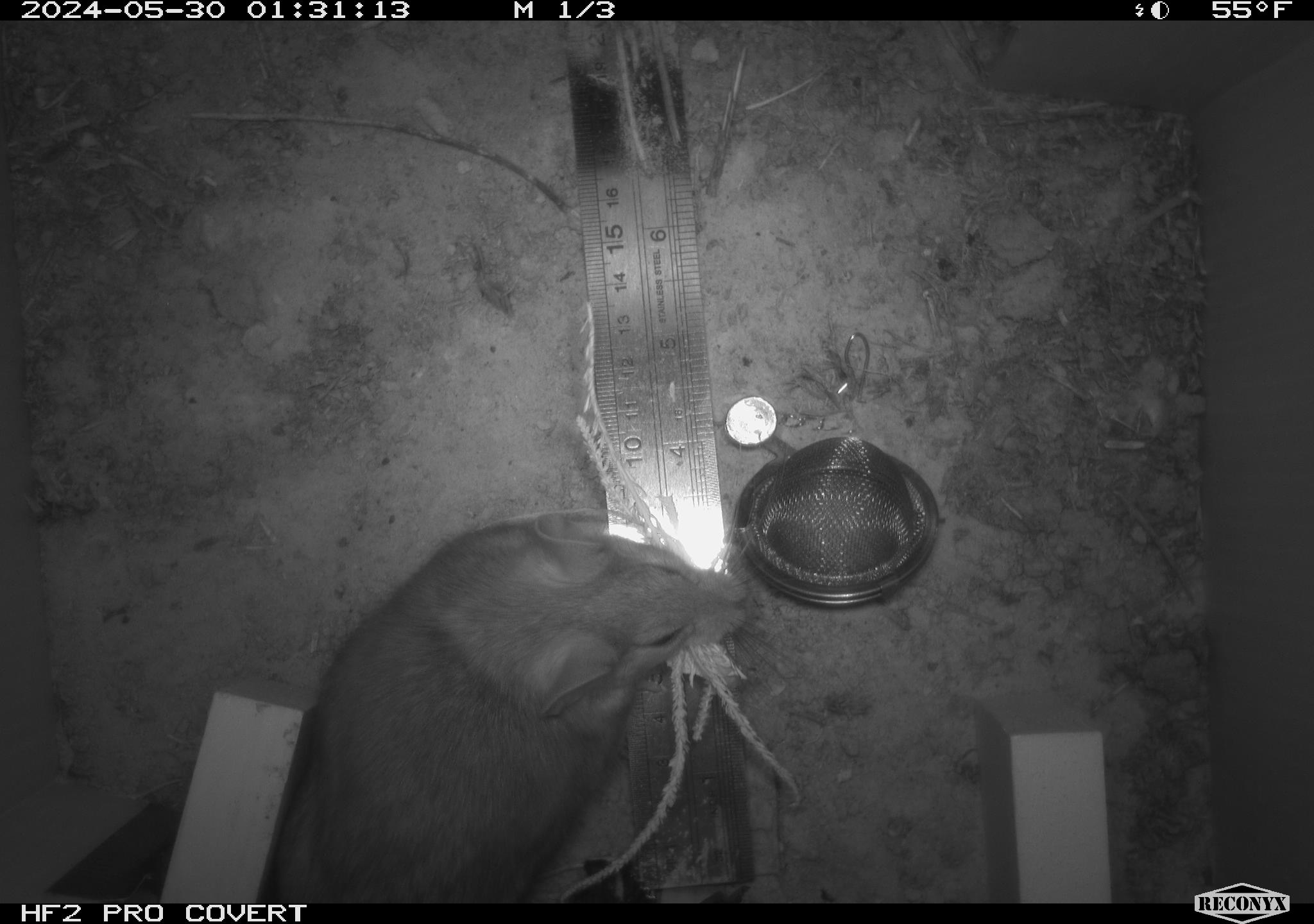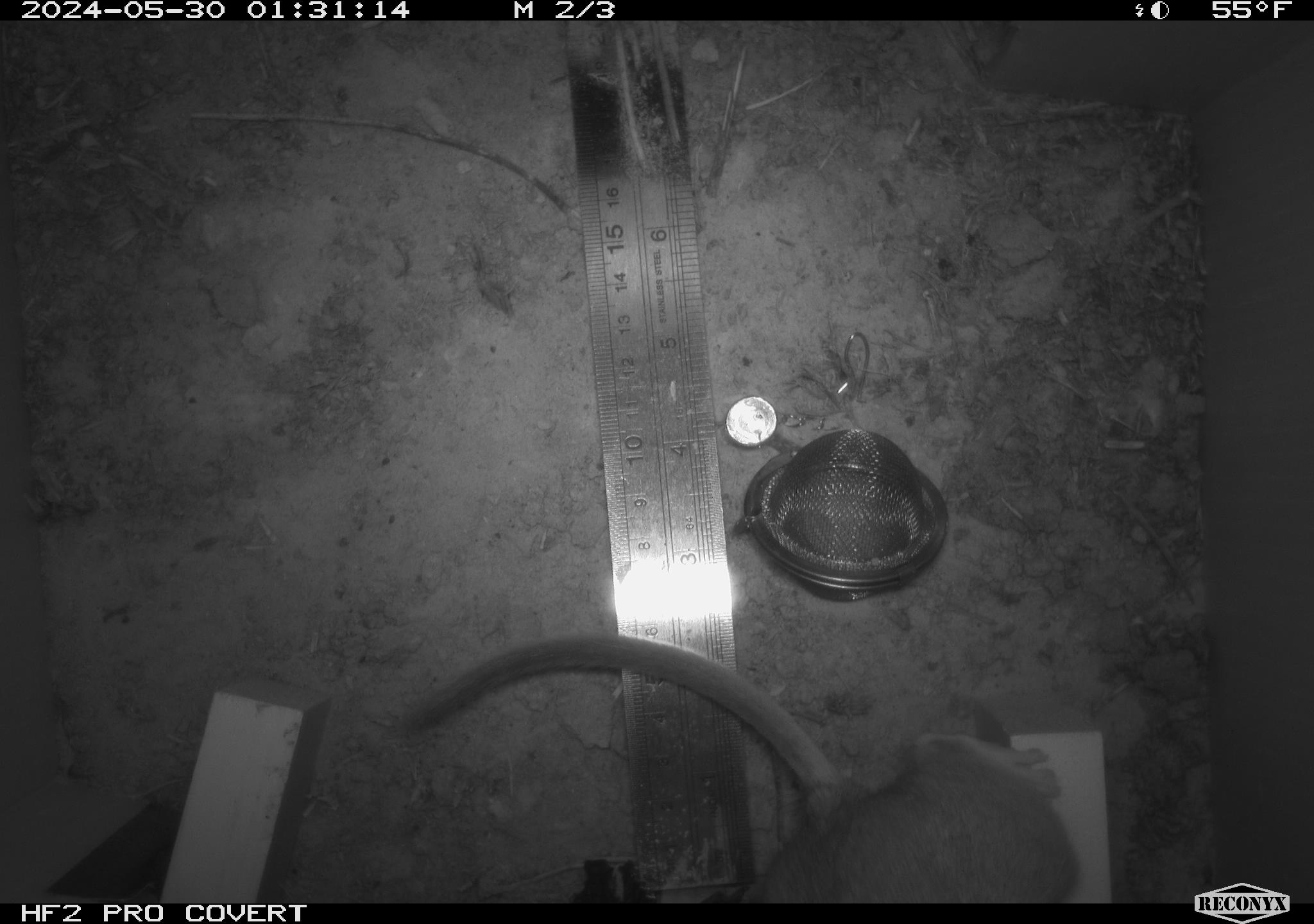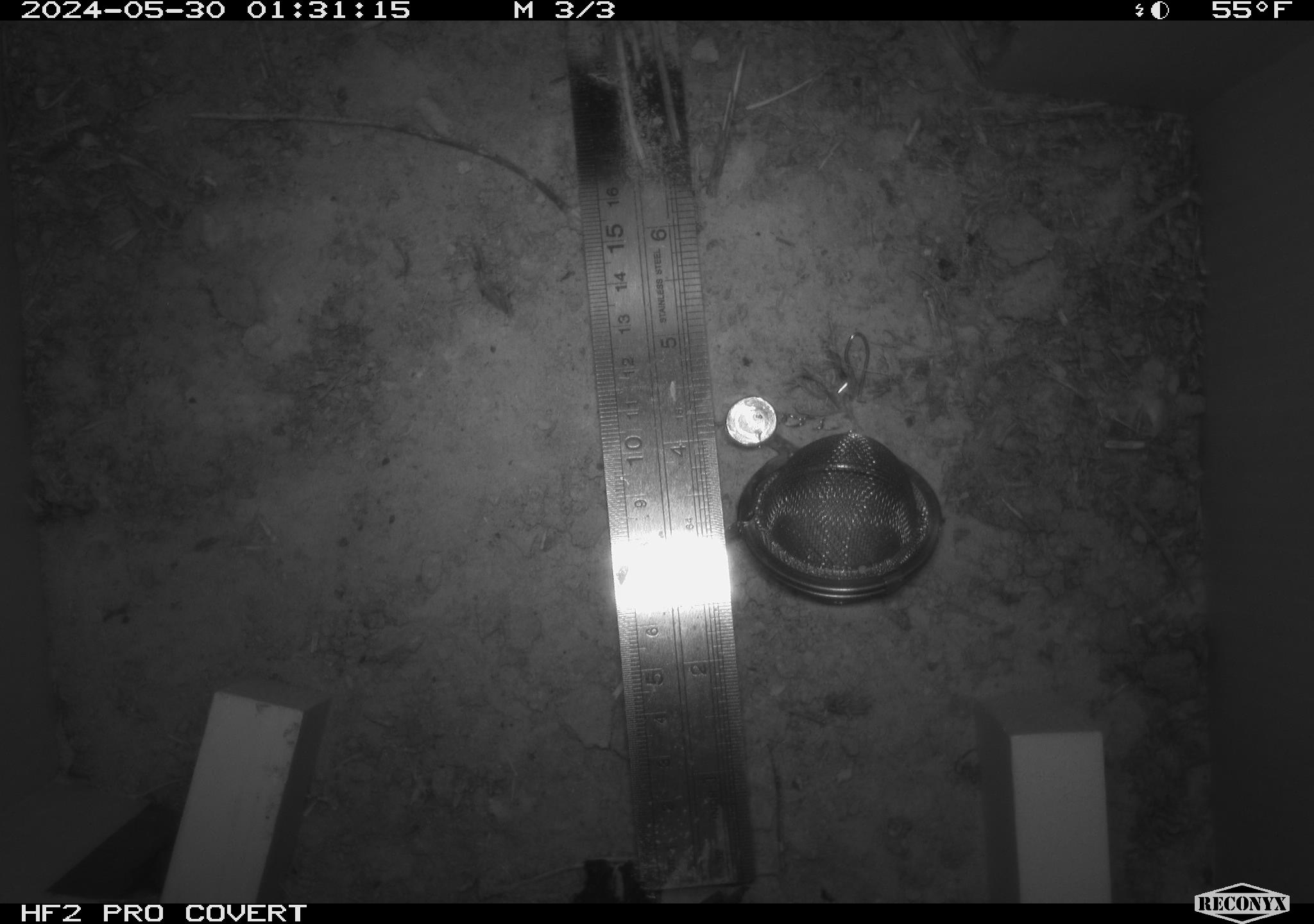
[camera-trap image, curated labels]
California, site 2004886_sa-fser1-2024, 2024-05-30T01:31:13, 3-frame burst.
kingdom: Animalia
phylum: Chordata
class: Mammalia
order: Rodentia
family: Sciuridae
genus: Neotamias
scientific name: Neotamias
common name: western chipmunks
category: neotamias species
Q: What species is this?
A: Neotamias species (western chipmunks) (Neotamias).